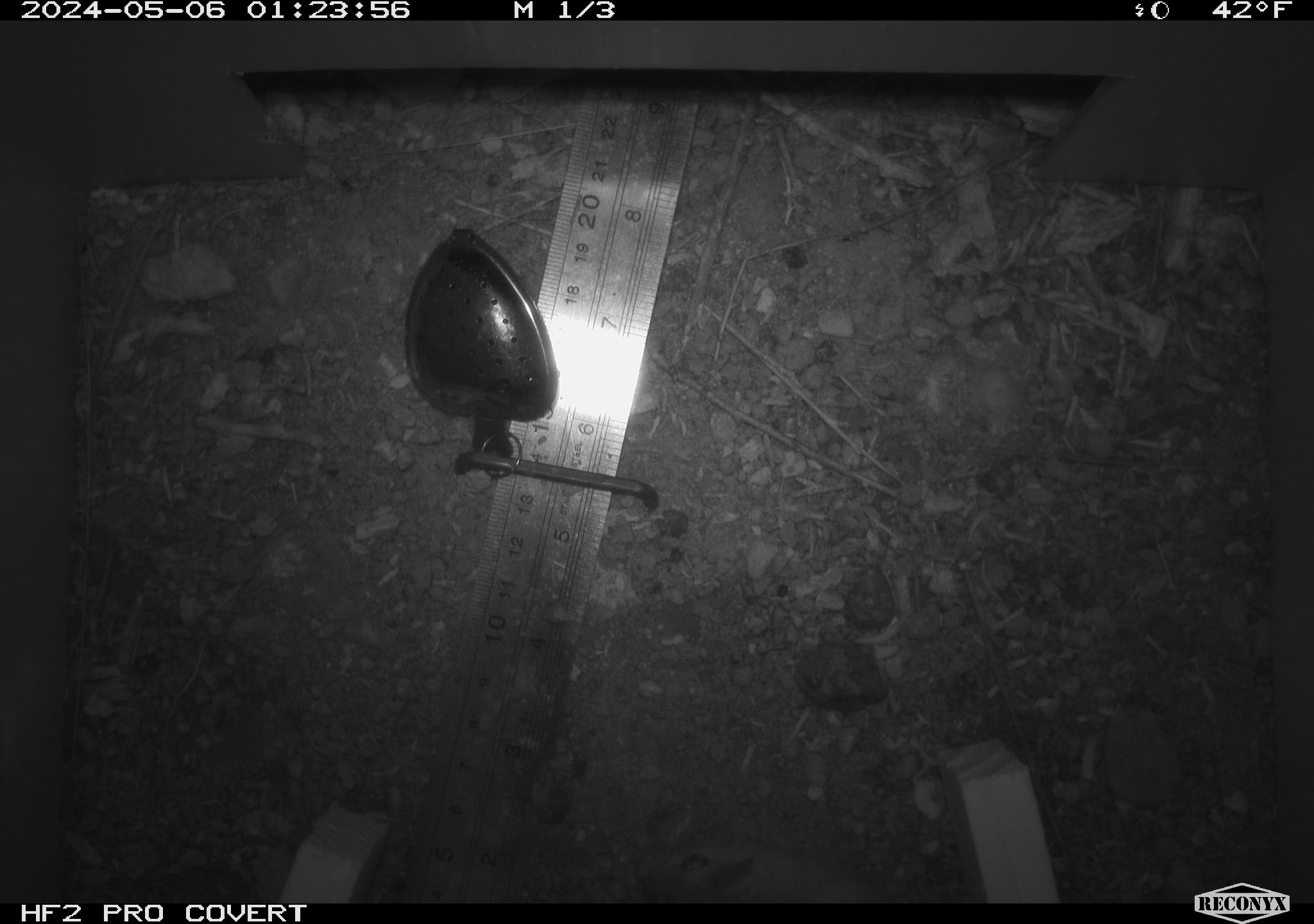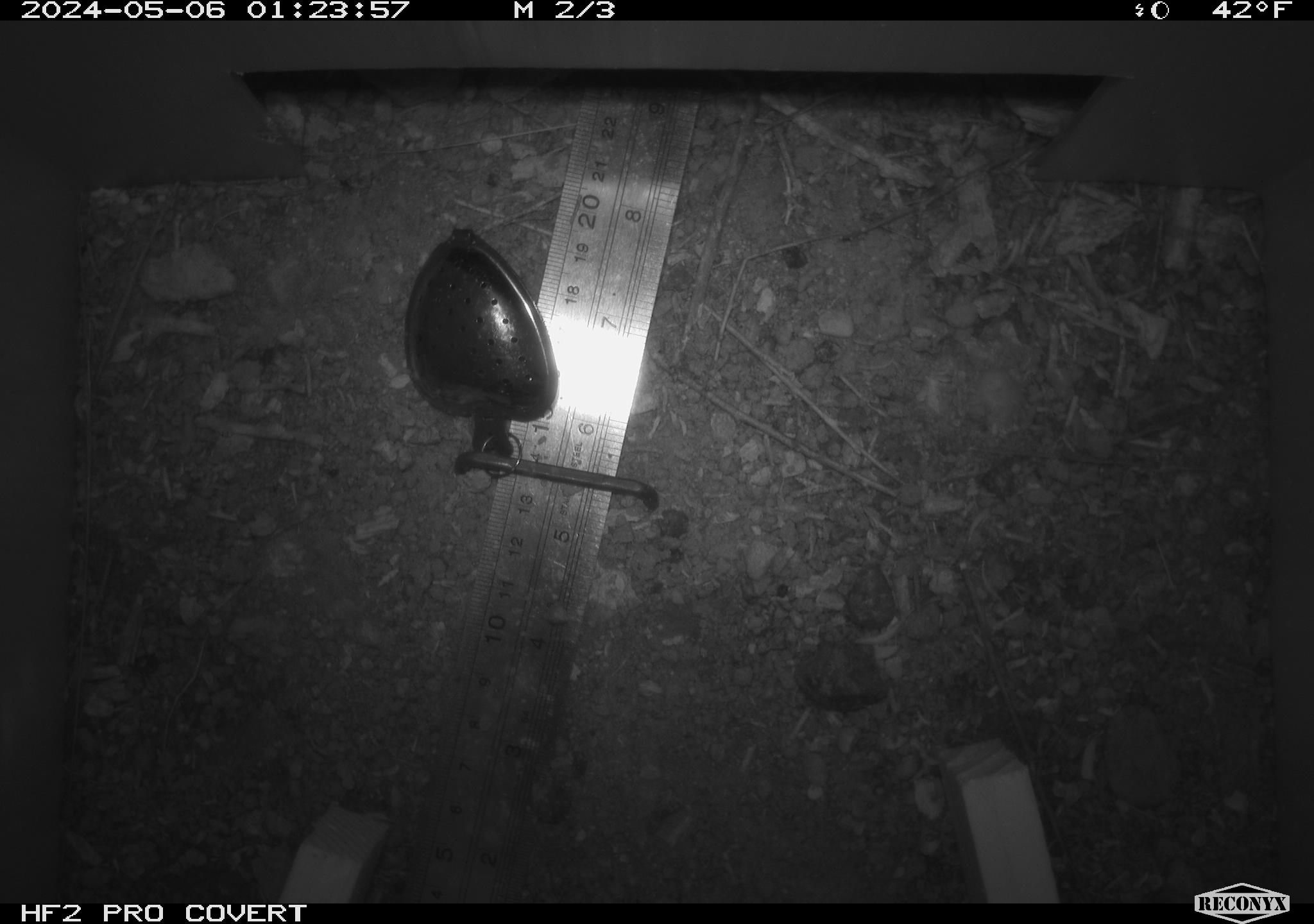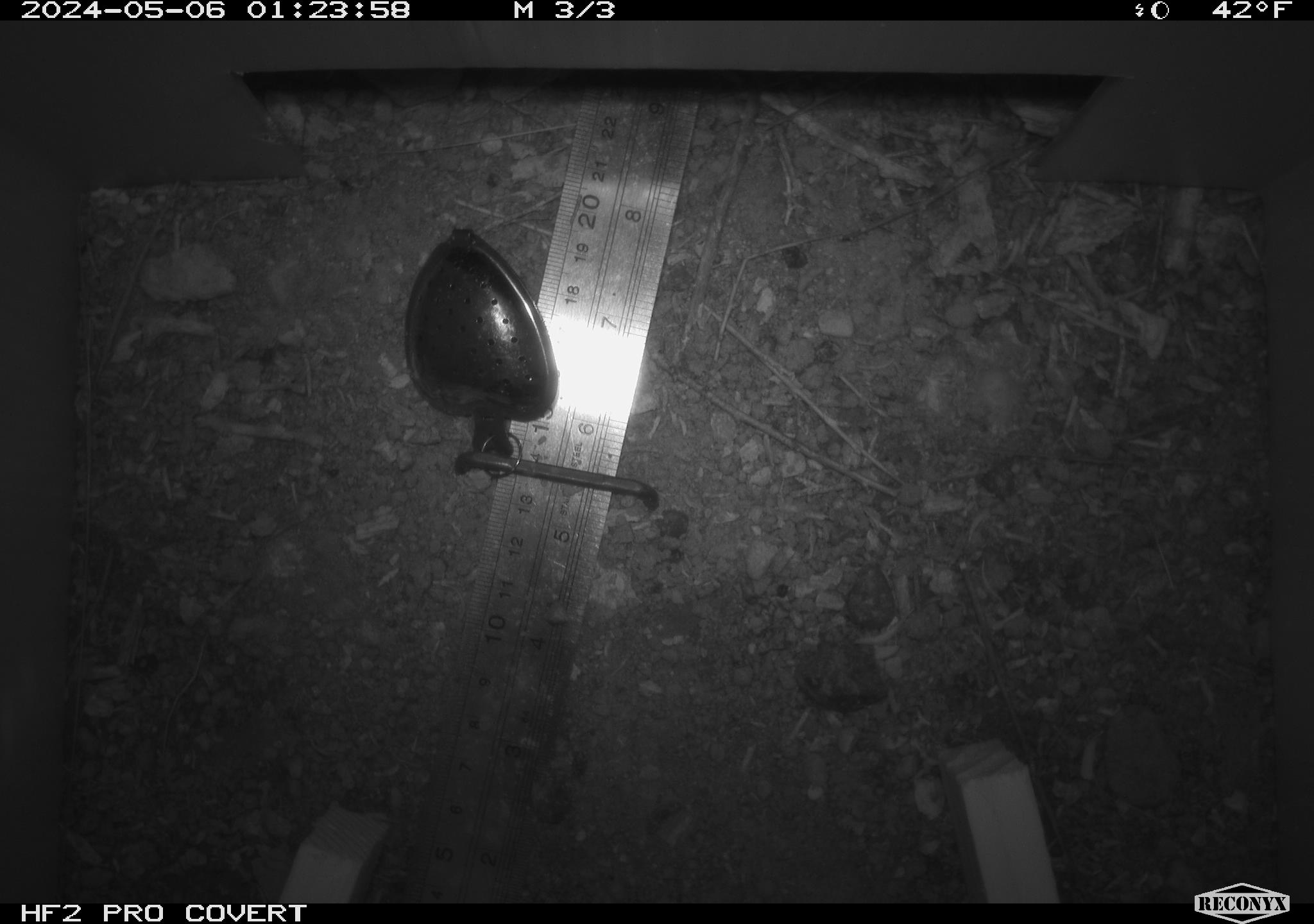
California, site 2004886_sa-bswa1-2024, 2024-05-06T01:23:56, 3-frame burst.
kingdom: Animalia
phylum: Chordata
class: Mammalia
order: Rodentia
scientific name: Rodentia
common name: mouse species